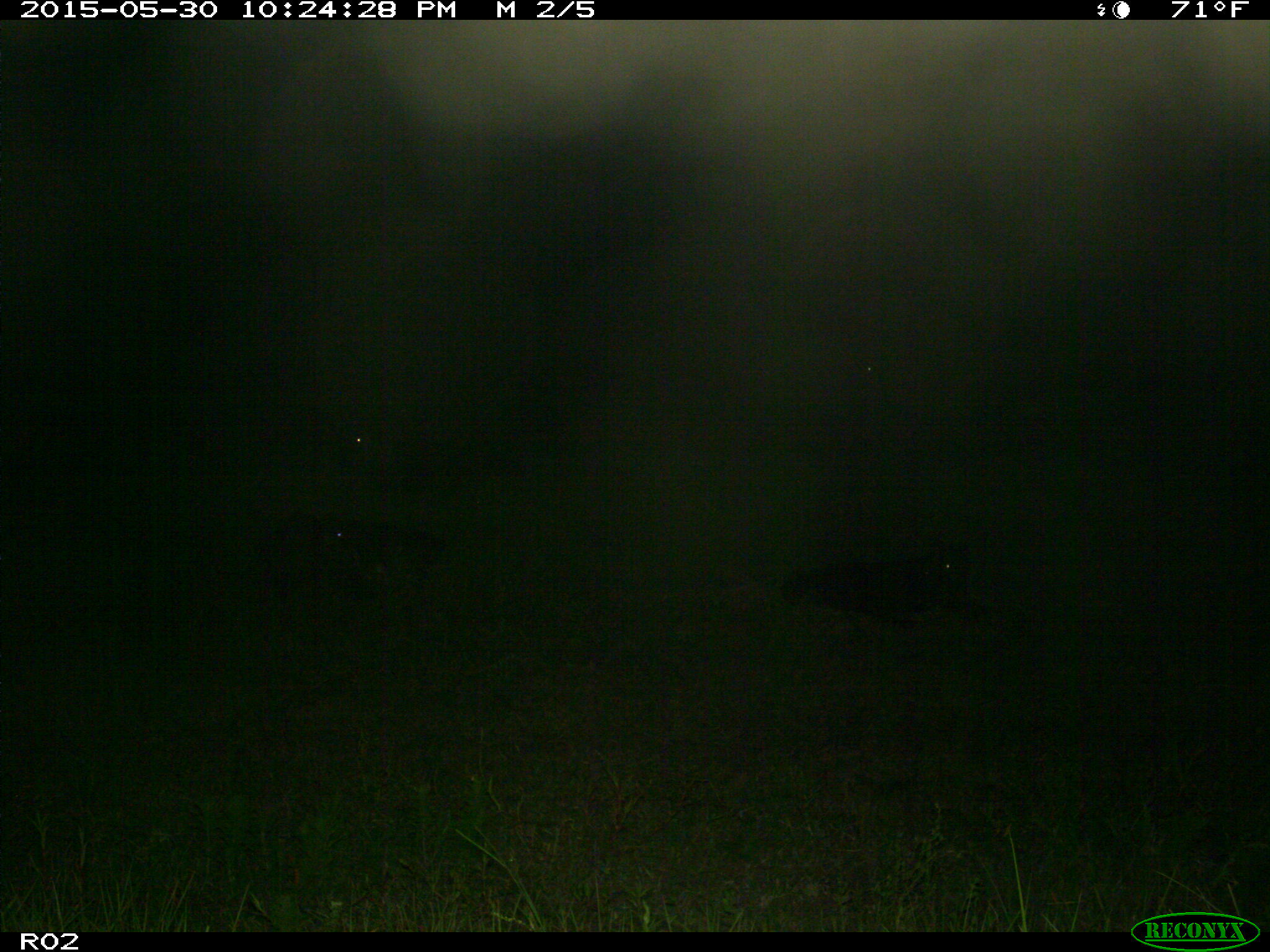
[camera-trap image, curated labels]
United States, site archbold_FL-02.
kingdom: Animalia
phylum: Chordata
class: Mammalia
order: Artiodactyla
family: Bovidae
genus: Bos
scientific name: Bos taurus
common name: domestic cow